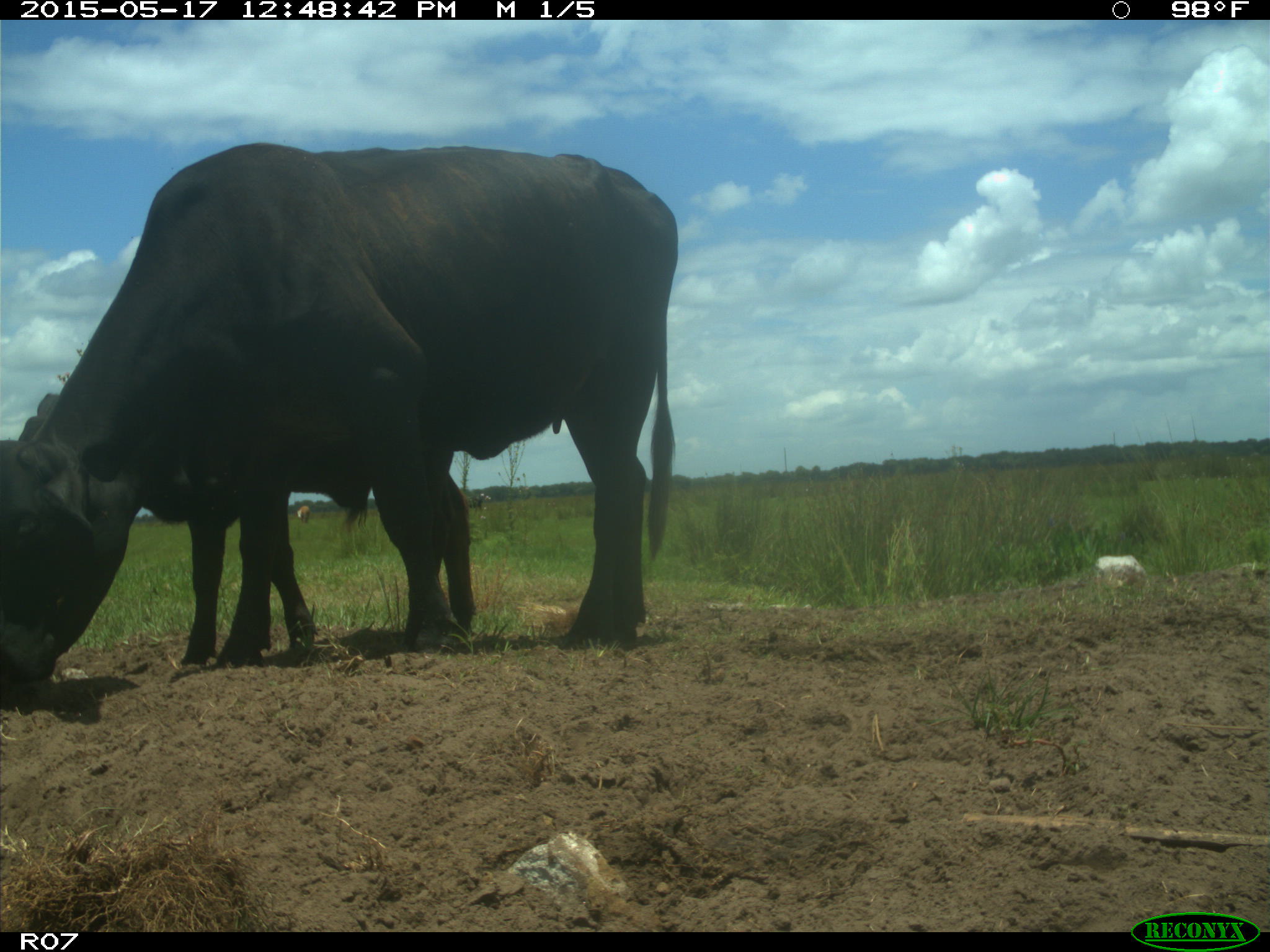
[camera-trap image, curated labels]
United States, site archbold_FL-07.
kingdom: Animalia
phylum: Chordata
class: Mammalia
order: Artiodactyla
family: Bovidae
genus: Bos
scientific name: Bos taurus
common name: domestic cow